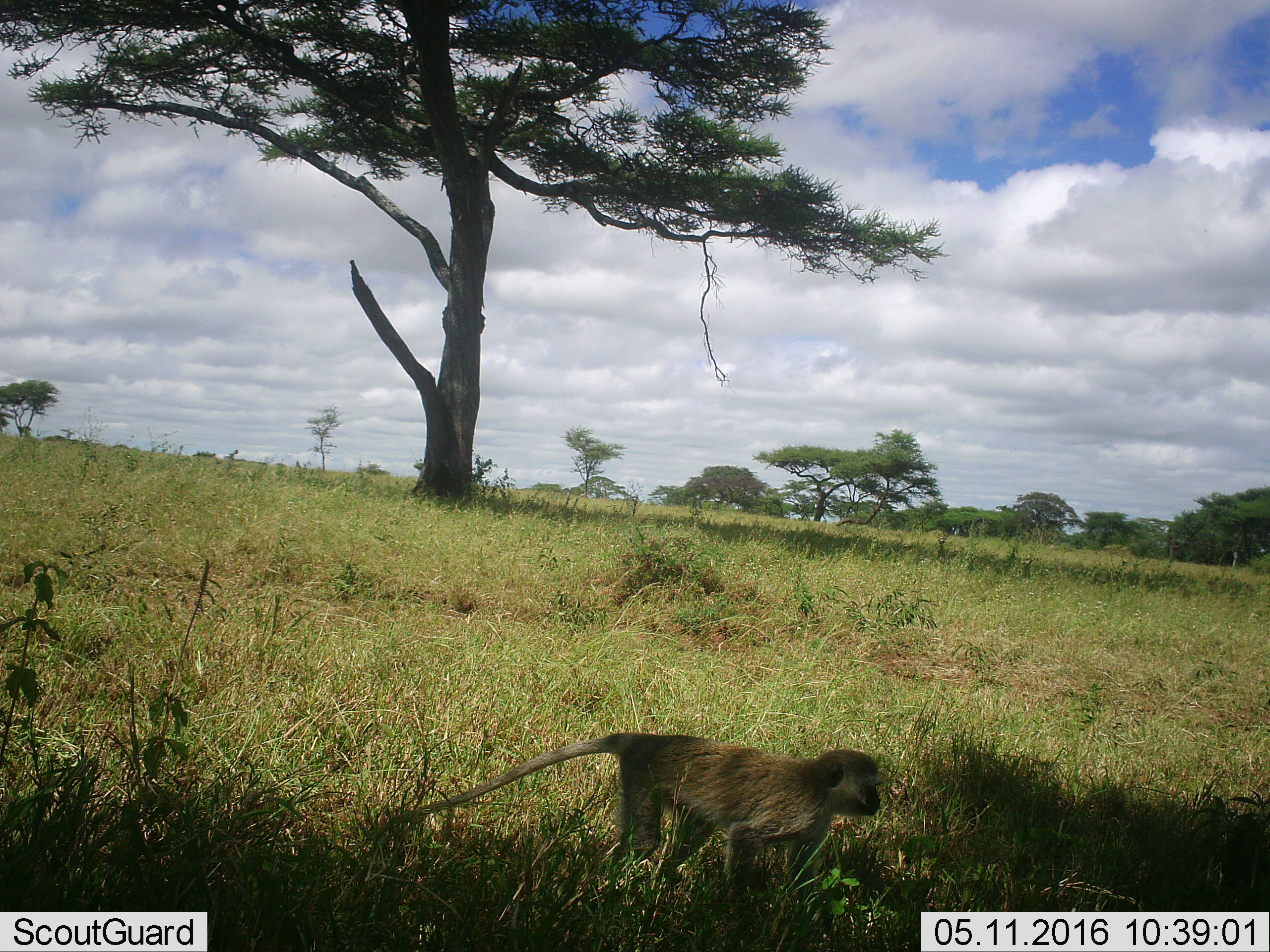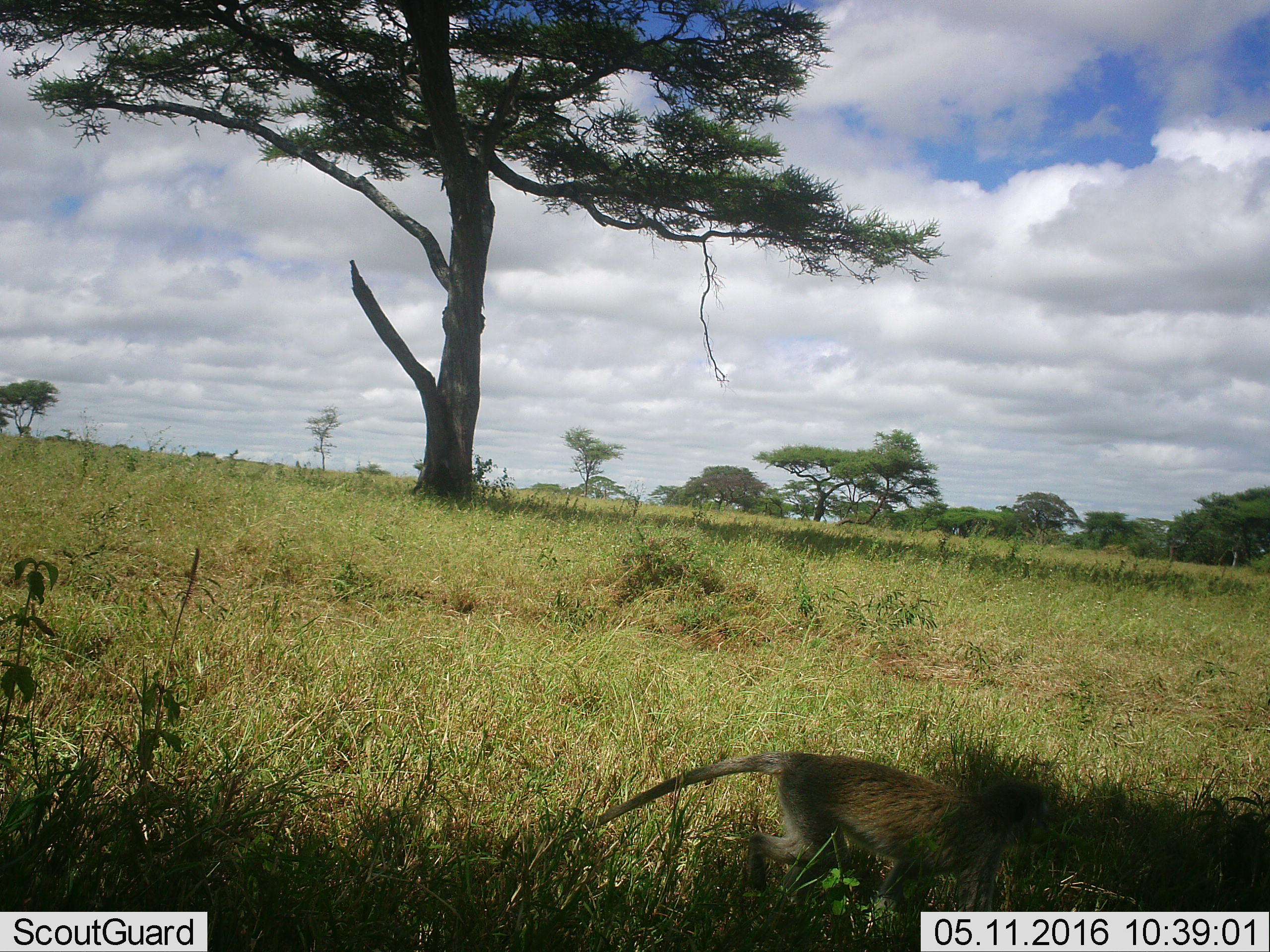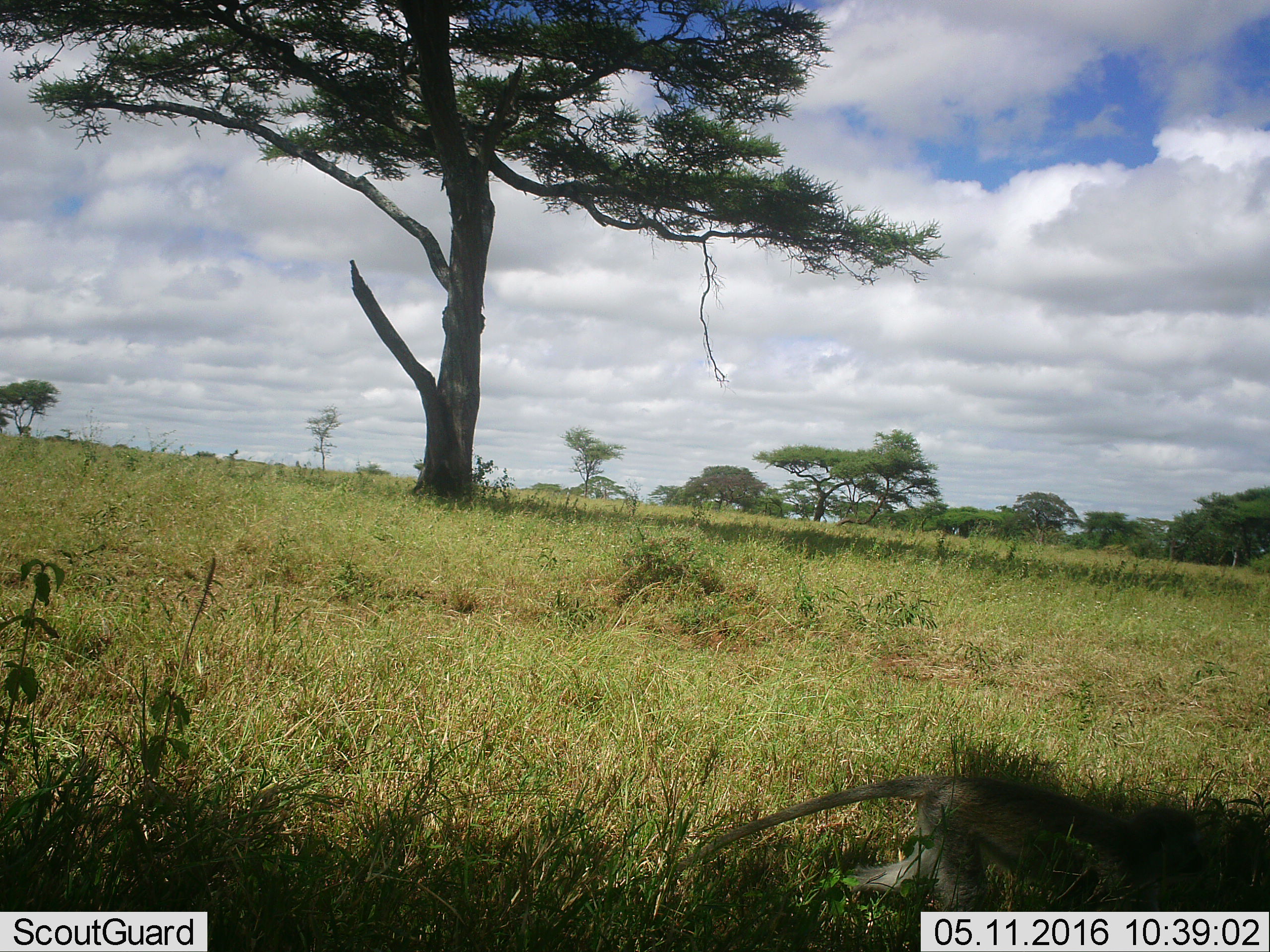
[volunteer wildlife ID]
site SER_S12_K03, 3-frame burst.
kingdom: Animalia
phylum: Chordata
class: Mammalia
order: Primates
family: Cercopithecidae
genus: Chlorocebus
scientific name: Chlorocebus pygerythrus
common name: vervet monkey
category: monkeyvervet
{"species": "monkeyvervet (vervet monkey) (Chlorocebus pygerythrus)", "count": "1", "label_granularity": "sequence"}